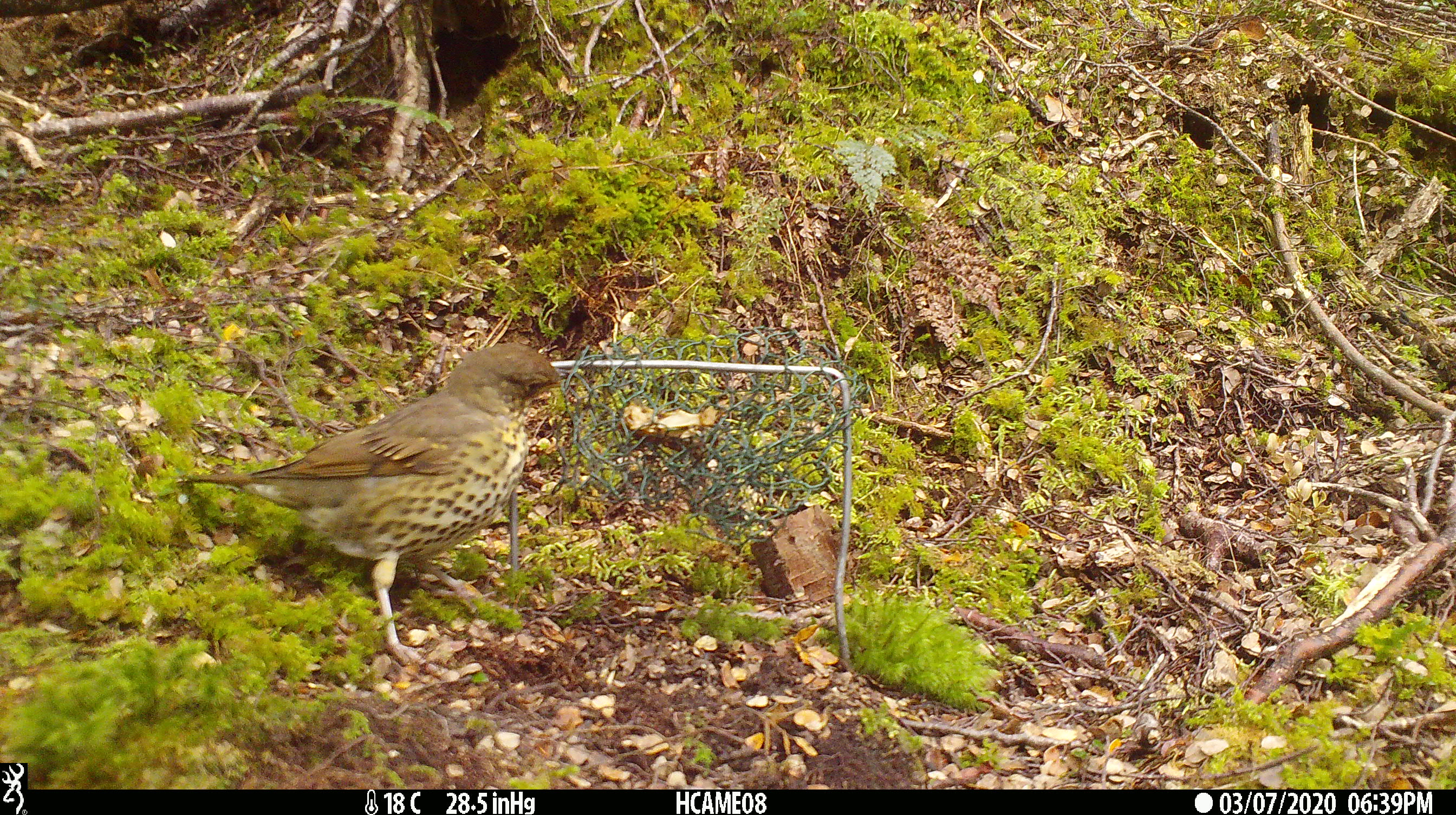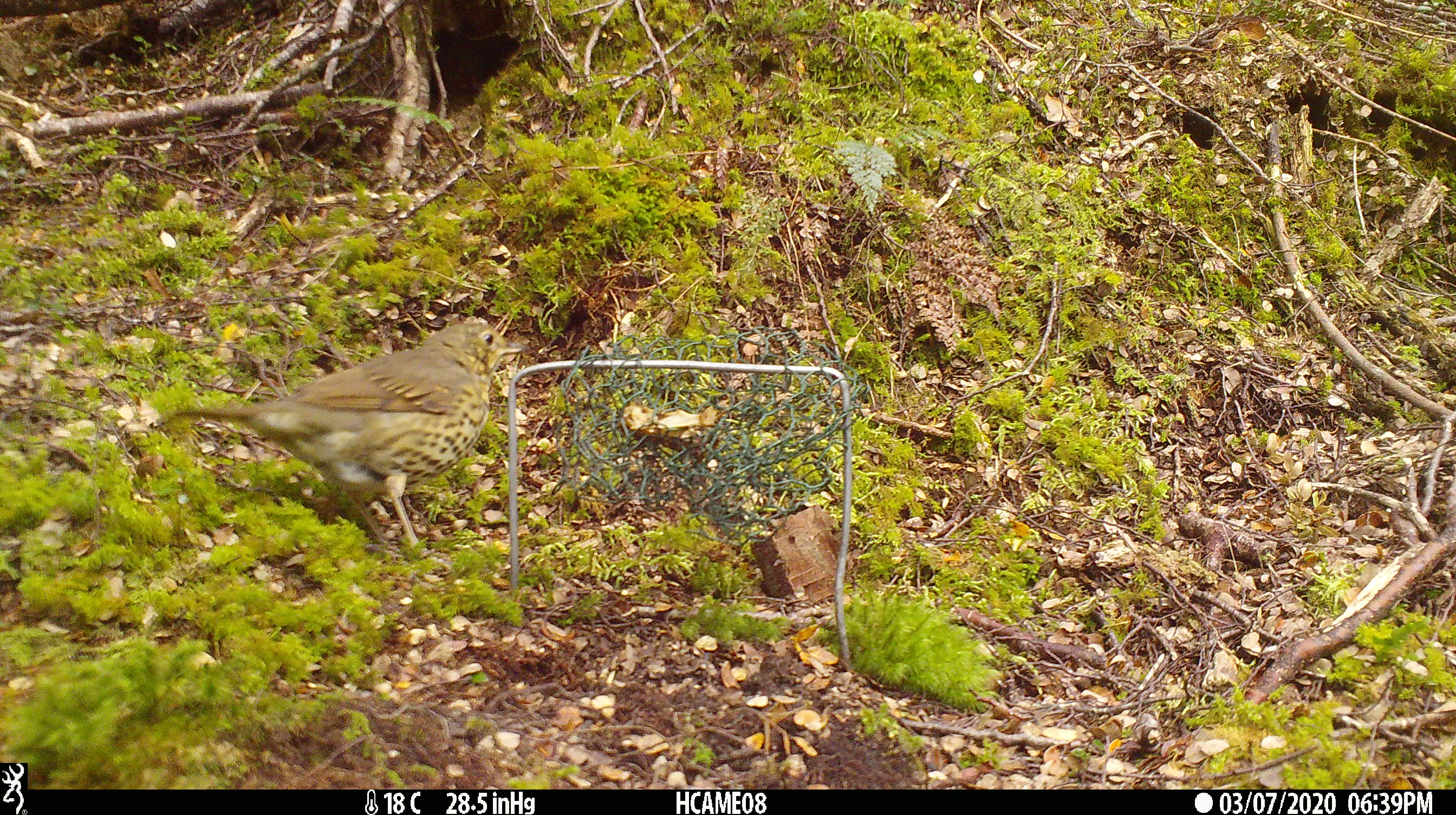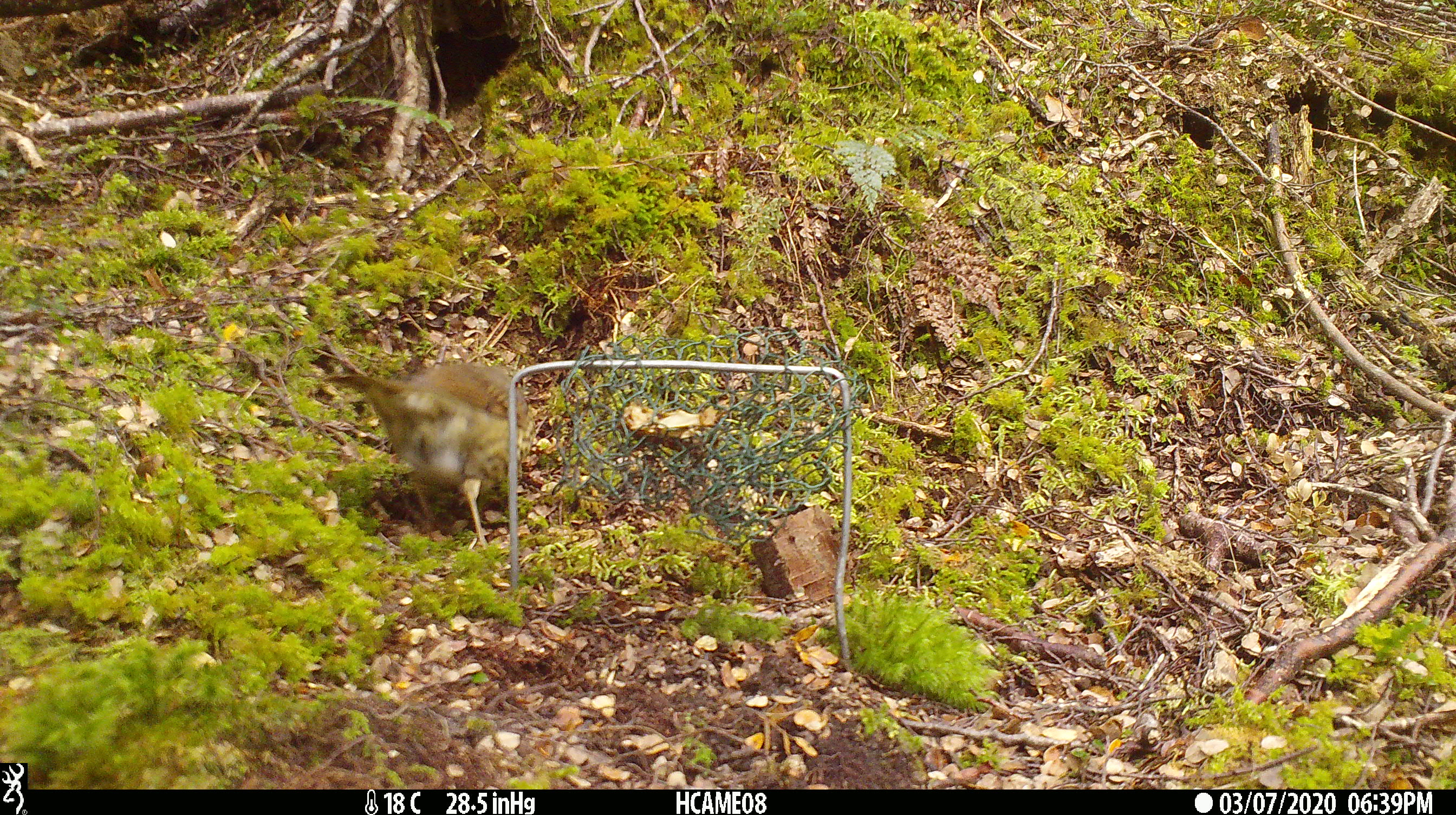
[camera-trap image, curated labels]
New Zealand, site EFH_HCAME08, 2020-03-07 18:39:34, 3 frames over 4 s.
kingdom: Animalia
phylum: Chordata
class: Aves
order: Passeriformes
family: Turdidae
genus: Turdus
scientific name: Turdus philomelos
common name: song thrush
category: thrush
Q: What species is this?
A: Thrush (song thrush) (Turdus philomelos).